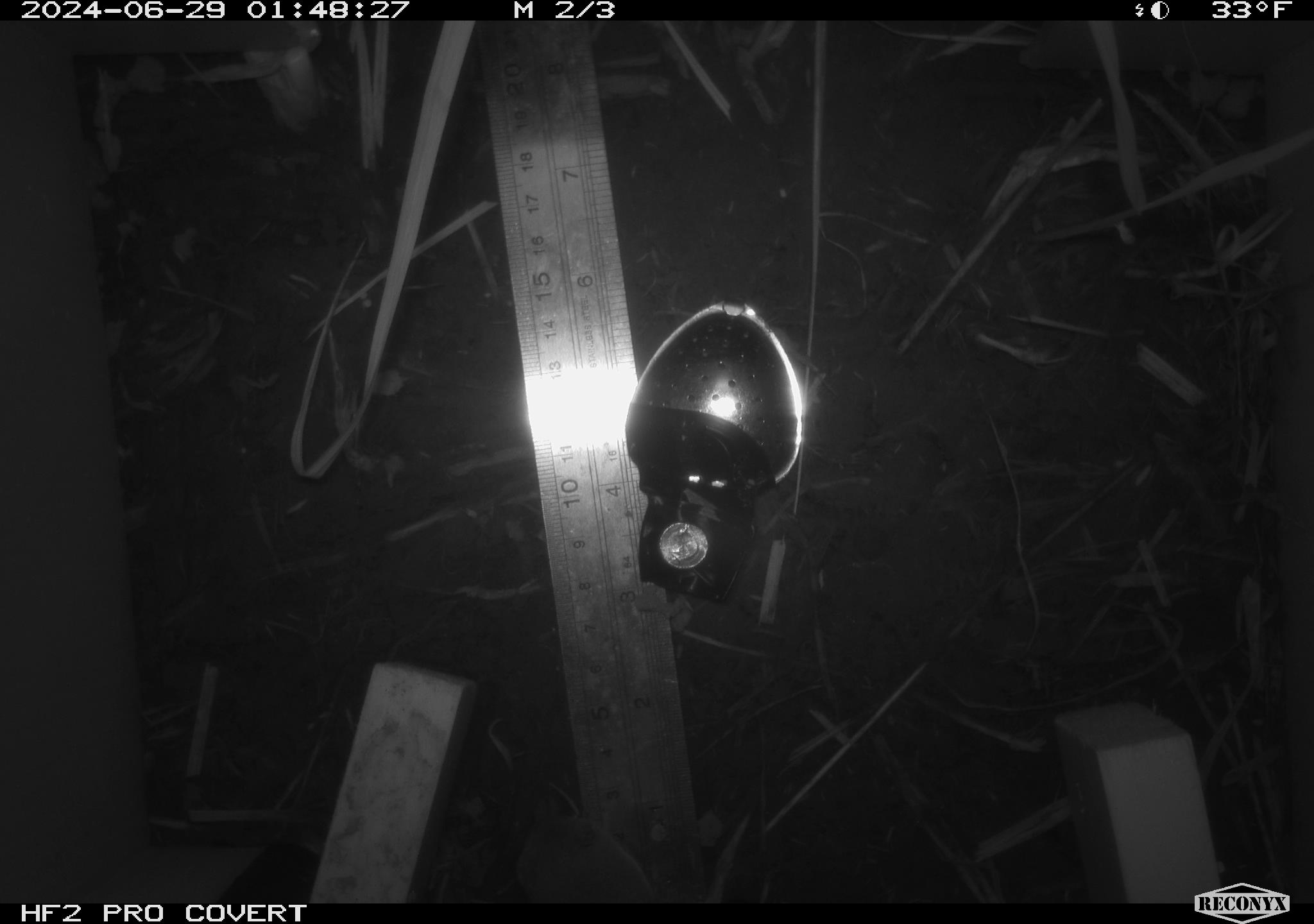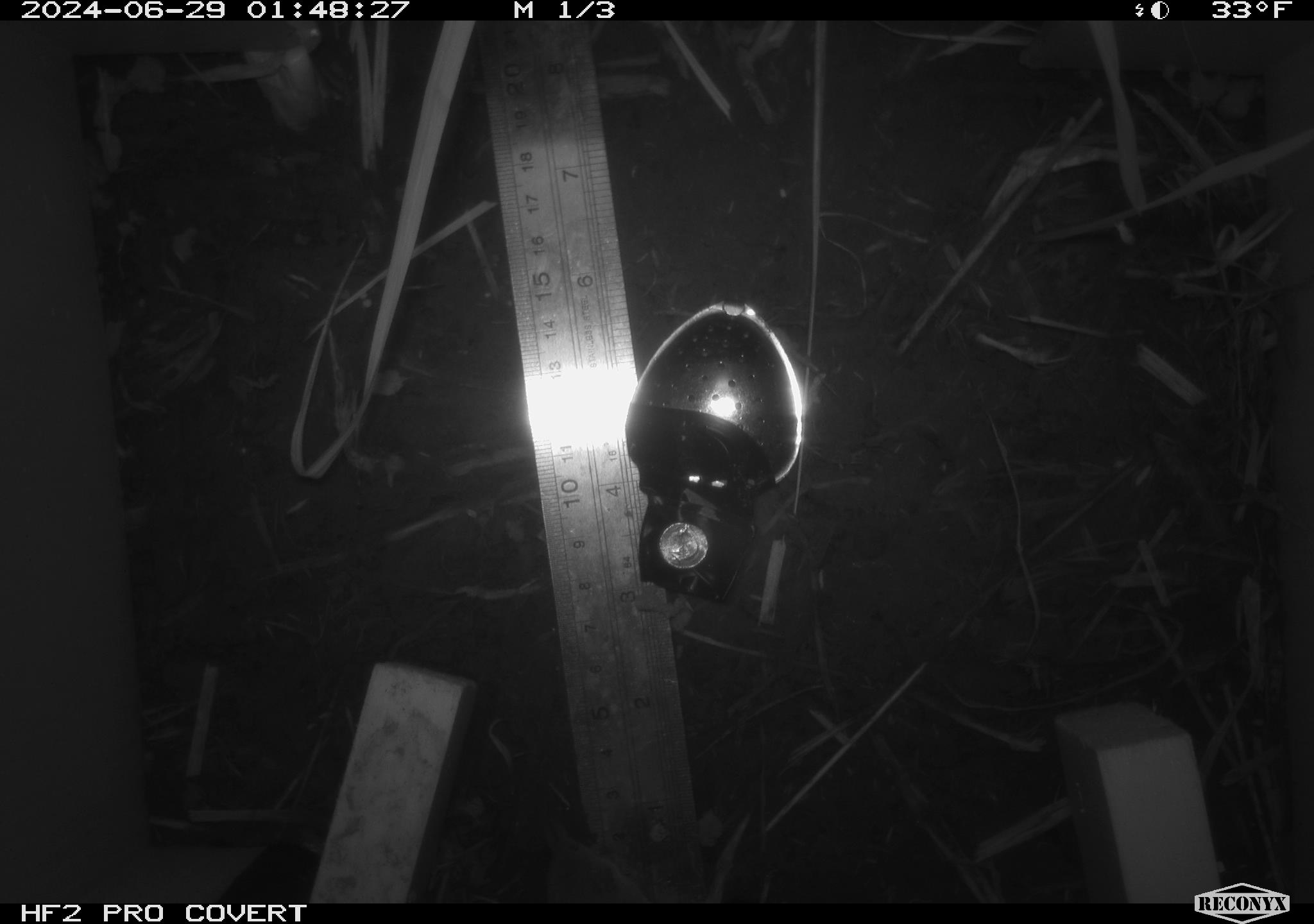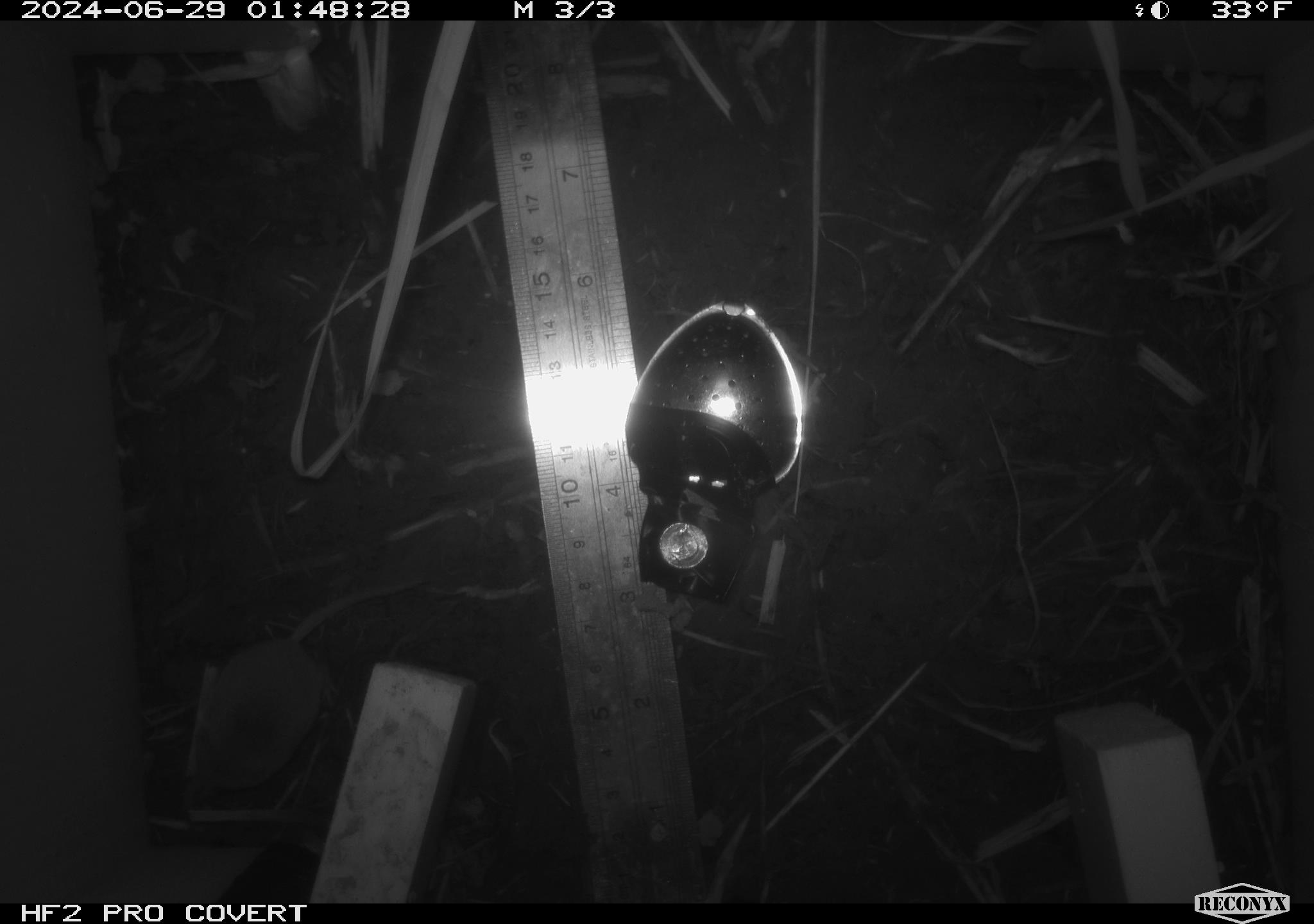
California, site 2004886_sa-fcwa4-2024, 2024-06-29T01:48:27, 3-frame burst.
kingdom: Animalia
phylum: Chordata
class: Mammalia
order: Eulipotyphla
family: Soricidae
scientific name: Soricidae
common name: shrews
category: soricidae family